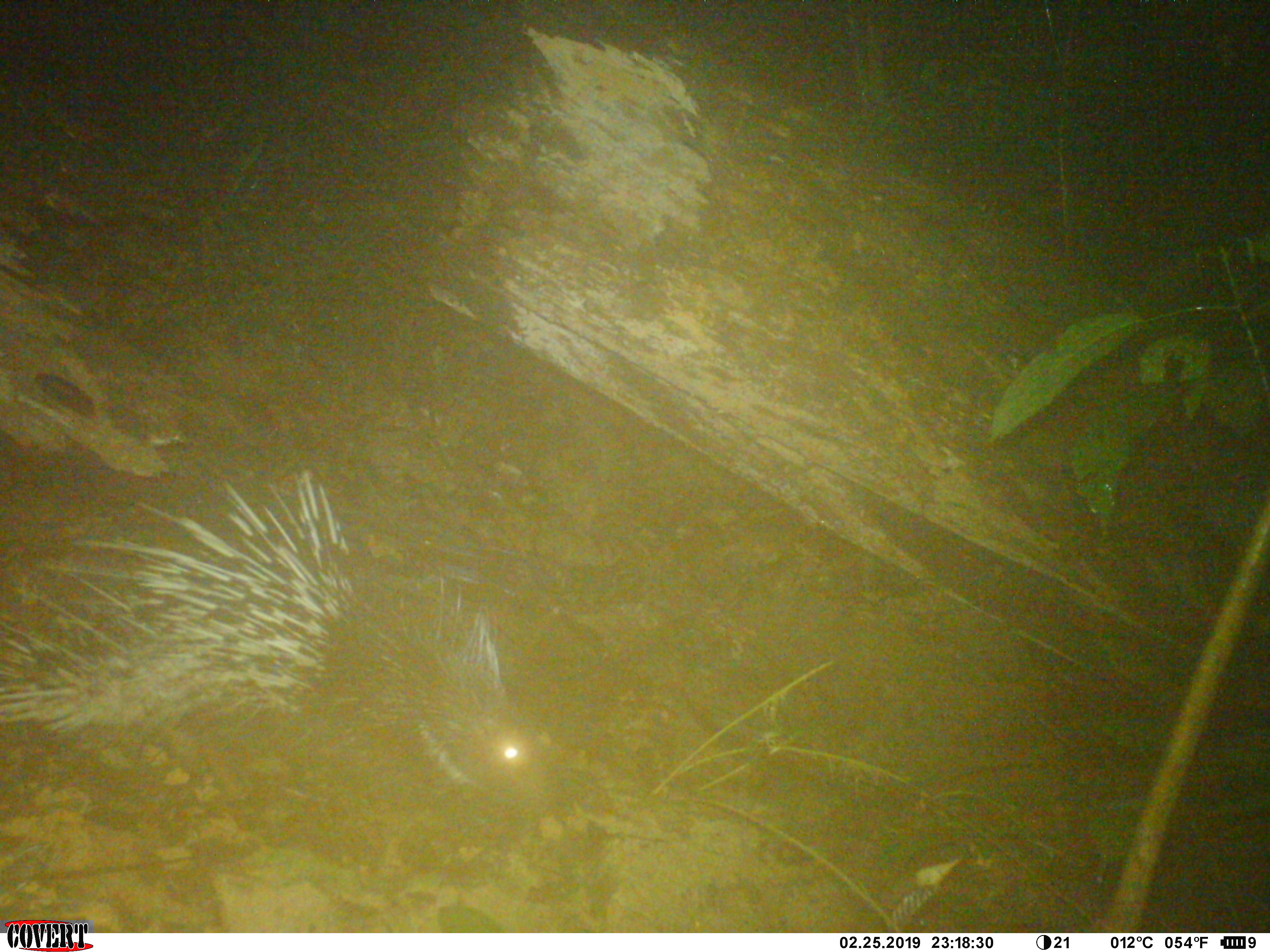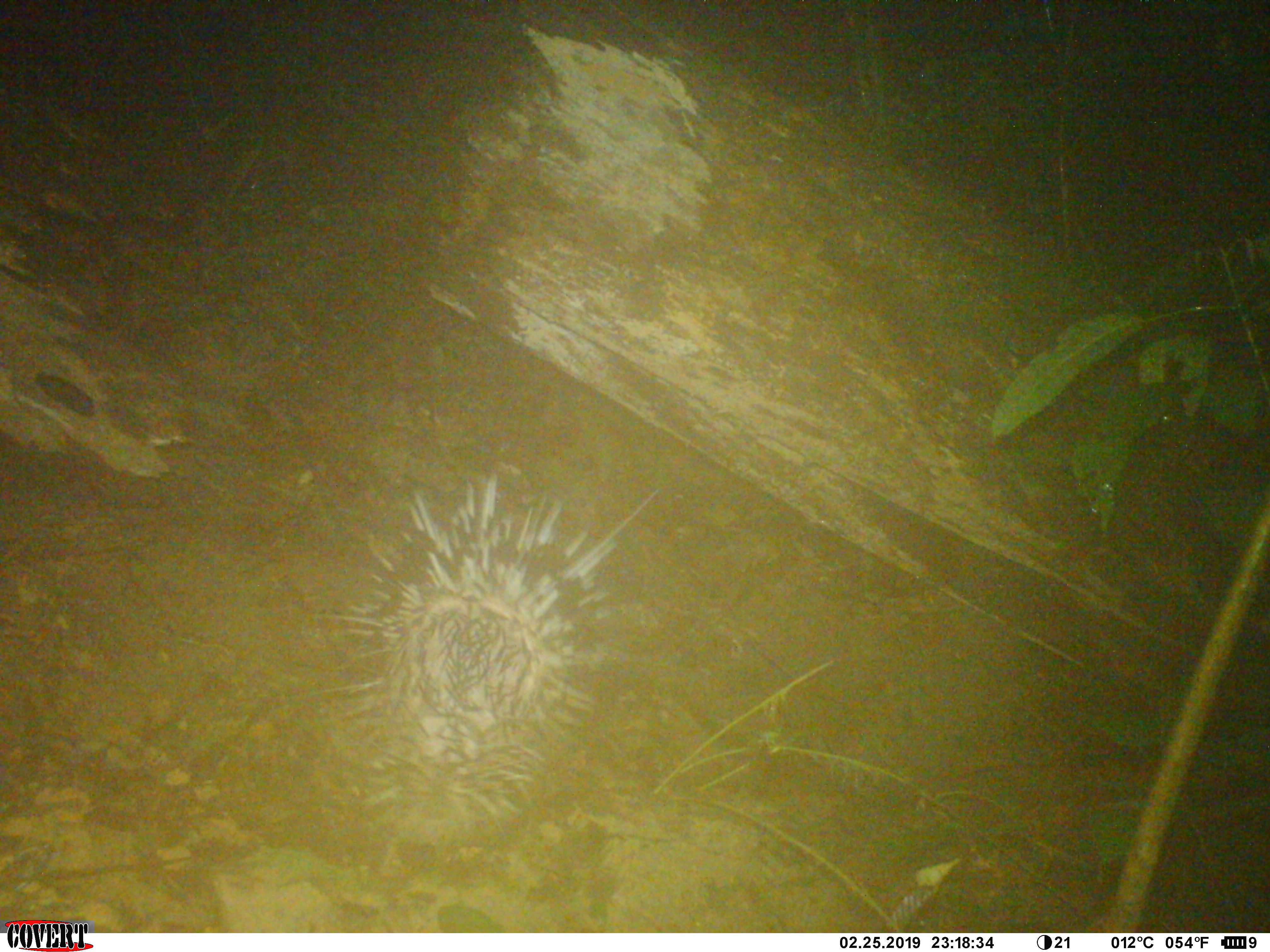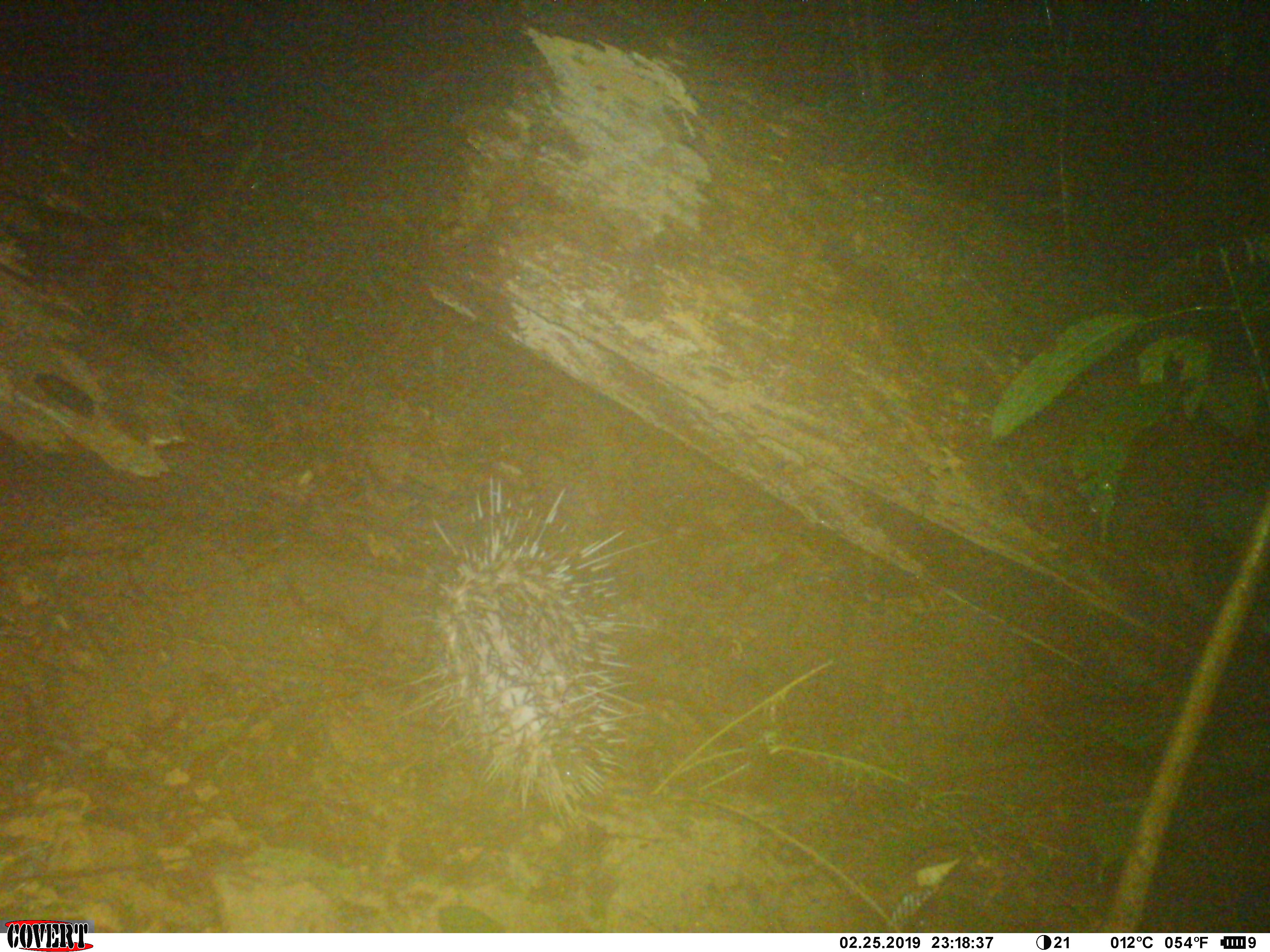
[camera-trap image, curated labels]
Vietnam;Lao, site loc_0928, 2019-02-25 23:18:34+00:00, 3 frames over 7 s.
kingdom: Animalia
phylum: Chordata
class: Mammalia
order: Rodentia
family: Hystricidae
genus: Hystrix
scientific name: Hystrix brachyura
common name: malayan porcupine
Malayan porcupine (Hystrix brachyura). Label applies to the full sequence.